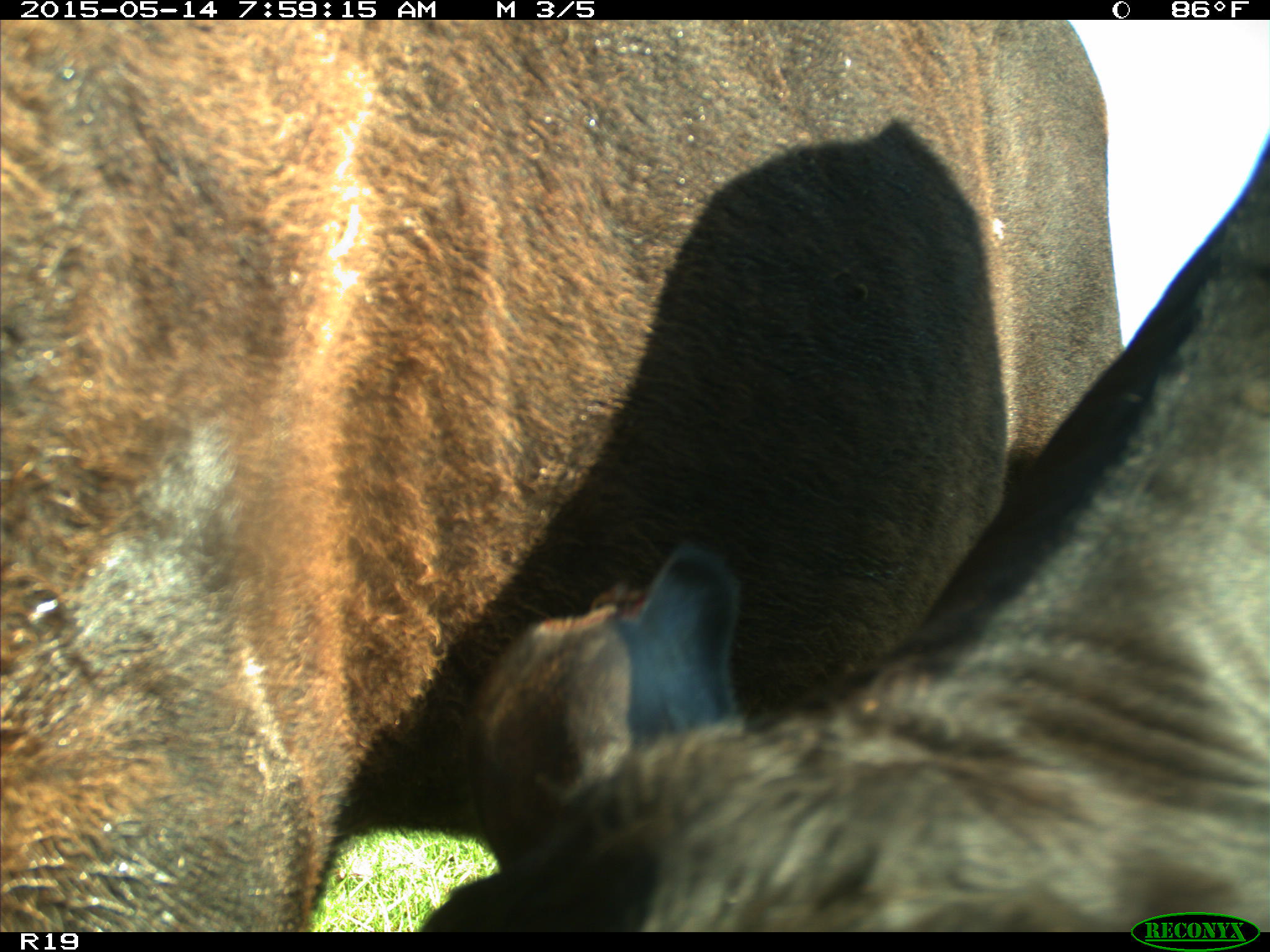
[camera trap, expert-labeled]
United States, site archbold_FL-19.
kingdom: Animalia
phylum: Chordata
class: Mammalia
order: Artiodactyla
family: Bovidae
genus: Bos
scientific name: Bos taurus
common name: domestic cow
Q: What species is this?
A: Bos taurus (domestic cow).